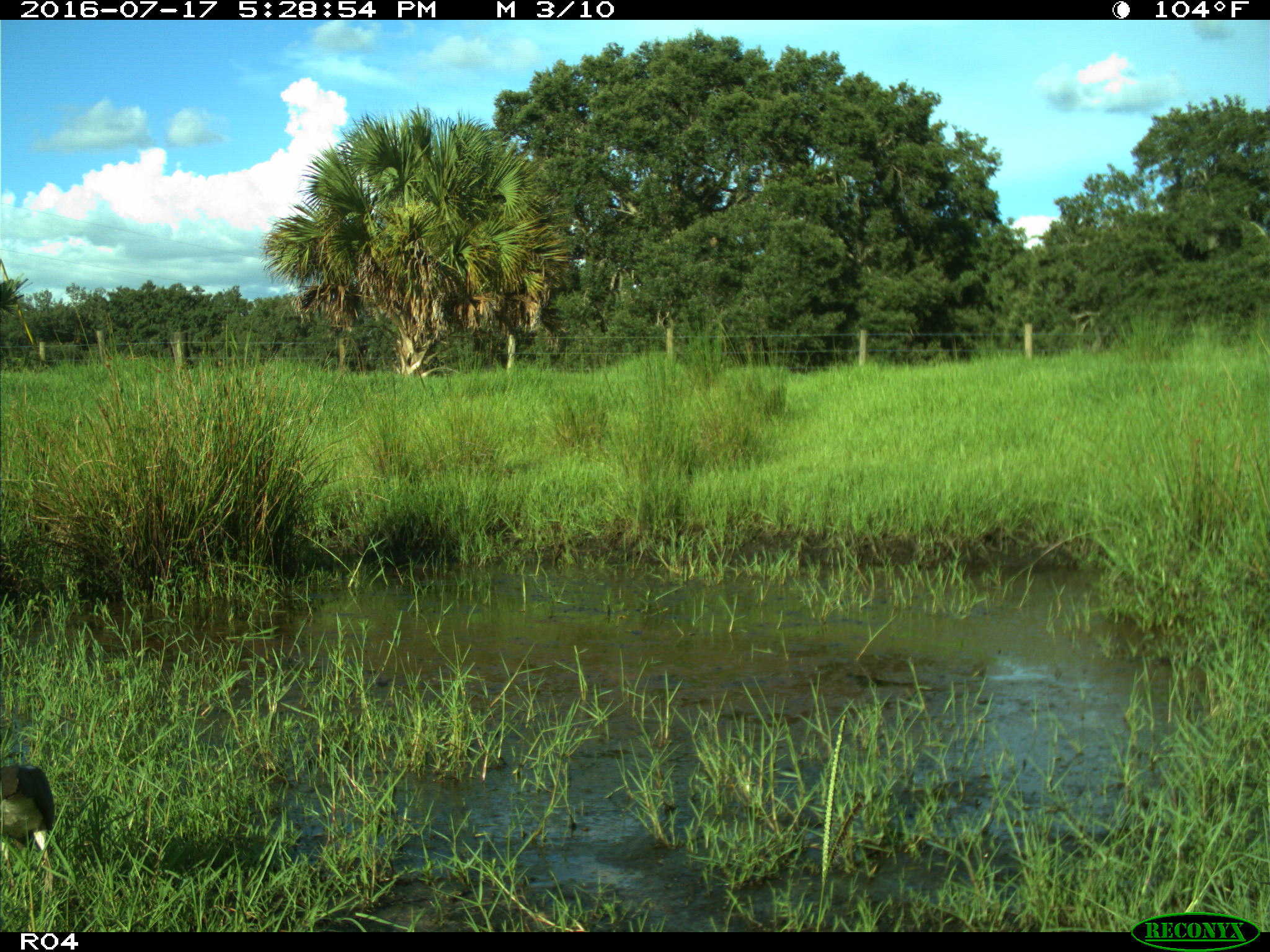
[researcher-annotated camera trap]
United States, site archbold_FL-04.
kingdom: Animalia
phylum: Chordata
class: Aves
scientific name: Aves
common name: birds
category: unidentified bird